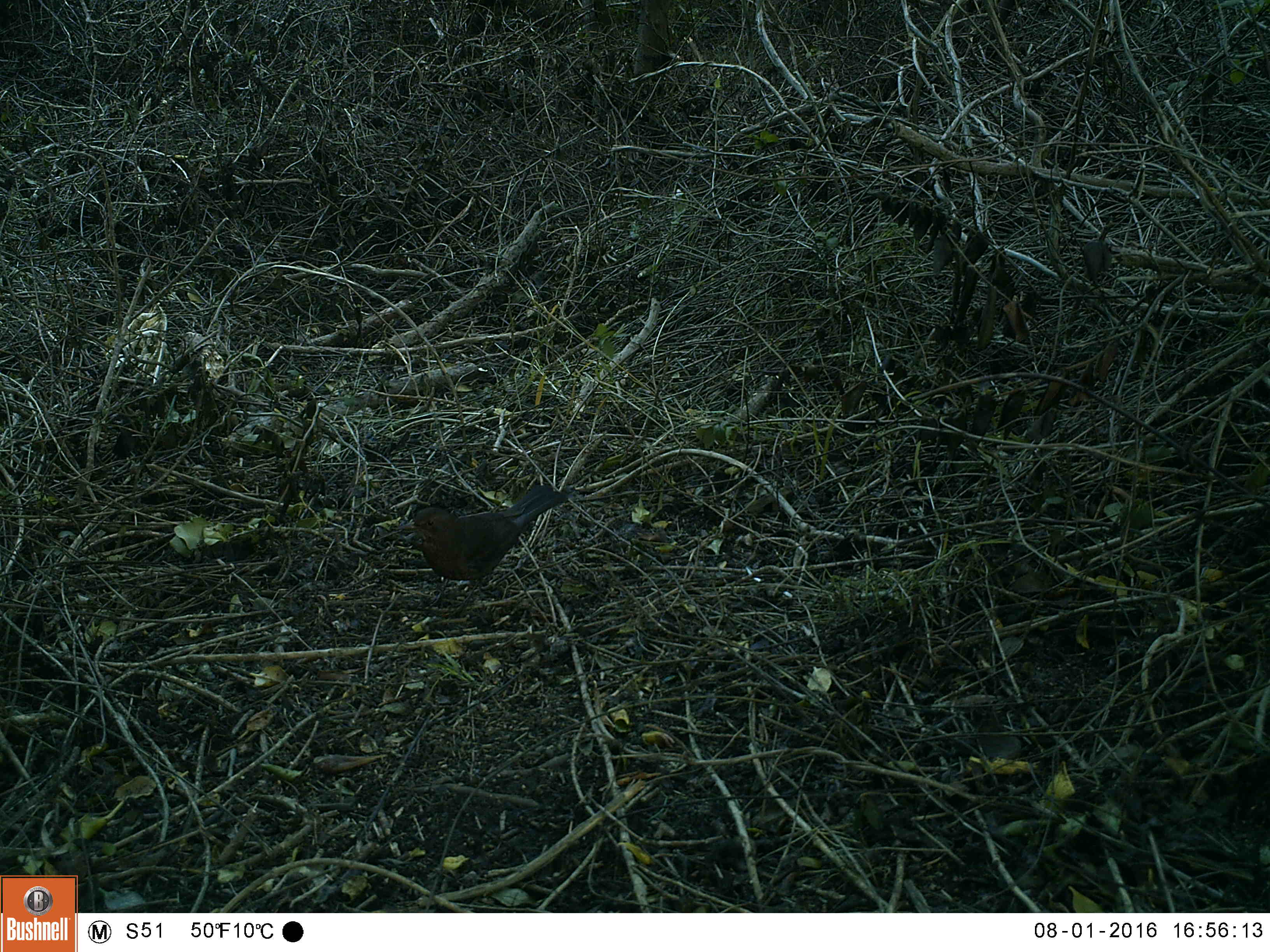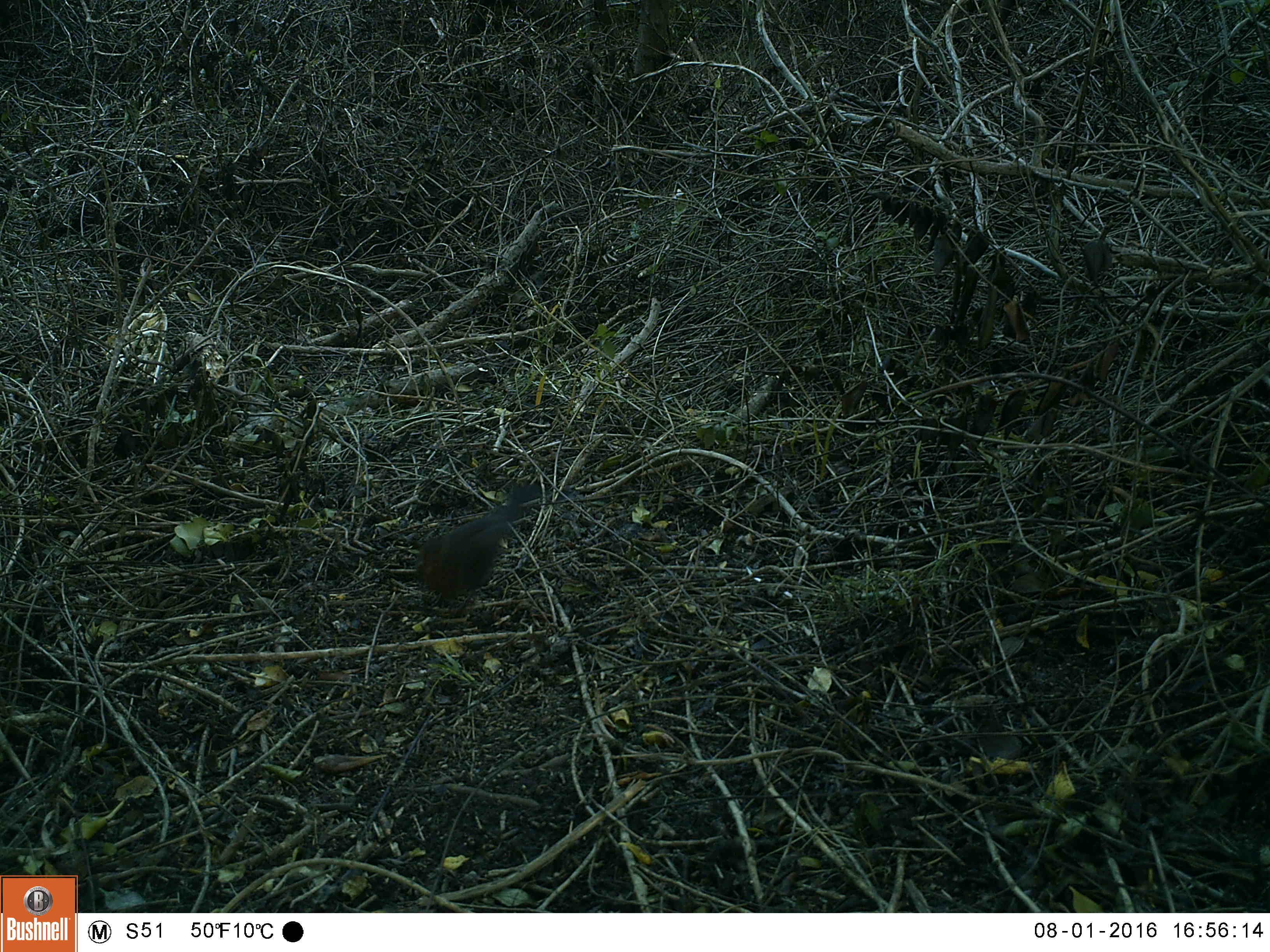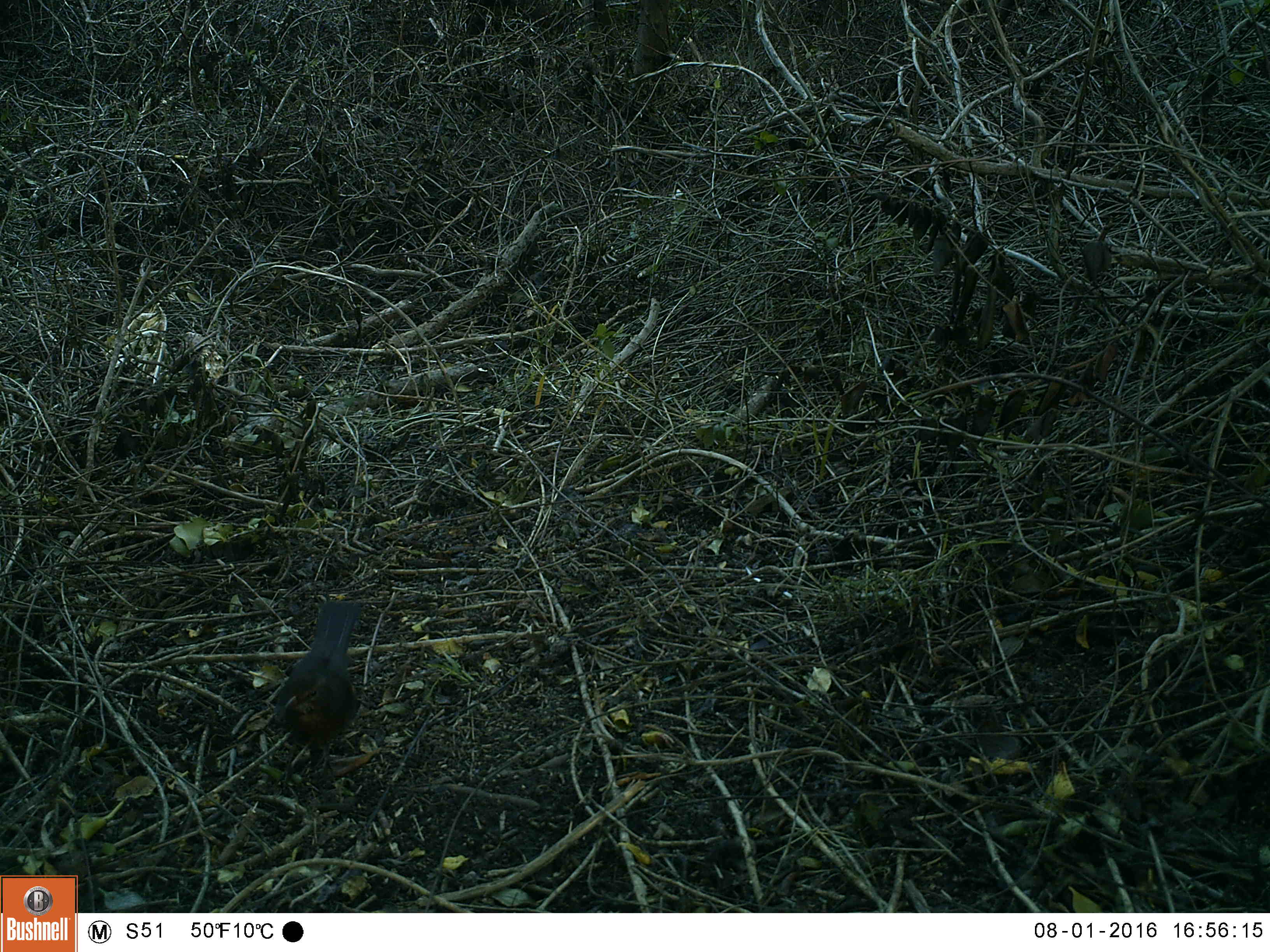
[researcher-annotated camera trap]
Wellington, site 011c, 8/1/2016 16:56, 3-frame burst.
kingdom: Animalia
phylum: Chordata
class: Aves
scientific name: Aves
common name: bird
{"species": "bird (Aves)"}